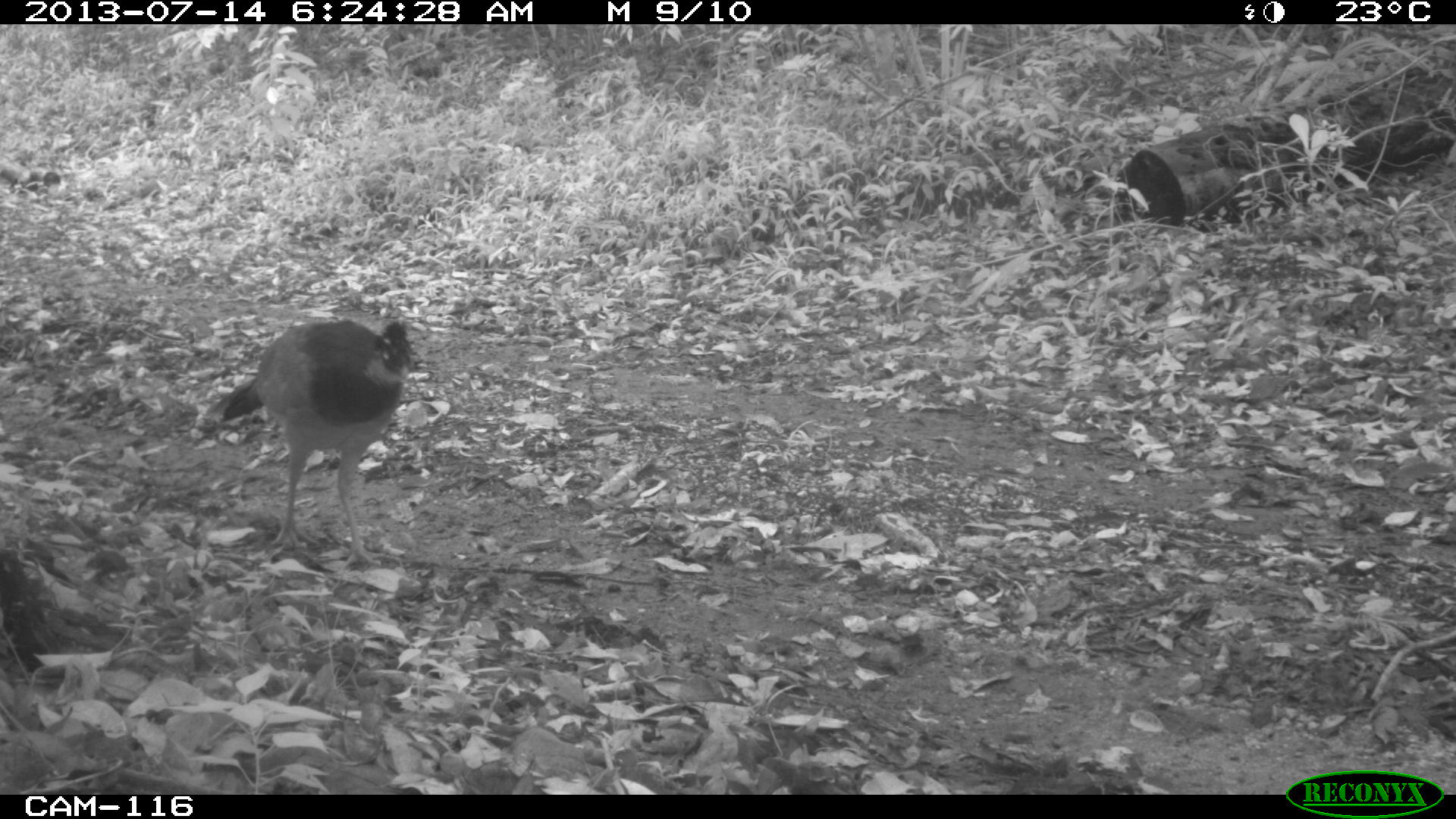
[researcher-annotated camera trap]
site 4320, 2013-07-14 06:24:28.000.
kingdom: Animalia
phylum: Chordata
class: Aves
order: Galliformes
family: Cracidae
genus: Crax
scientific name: Crax rubra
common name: great curassow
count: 2